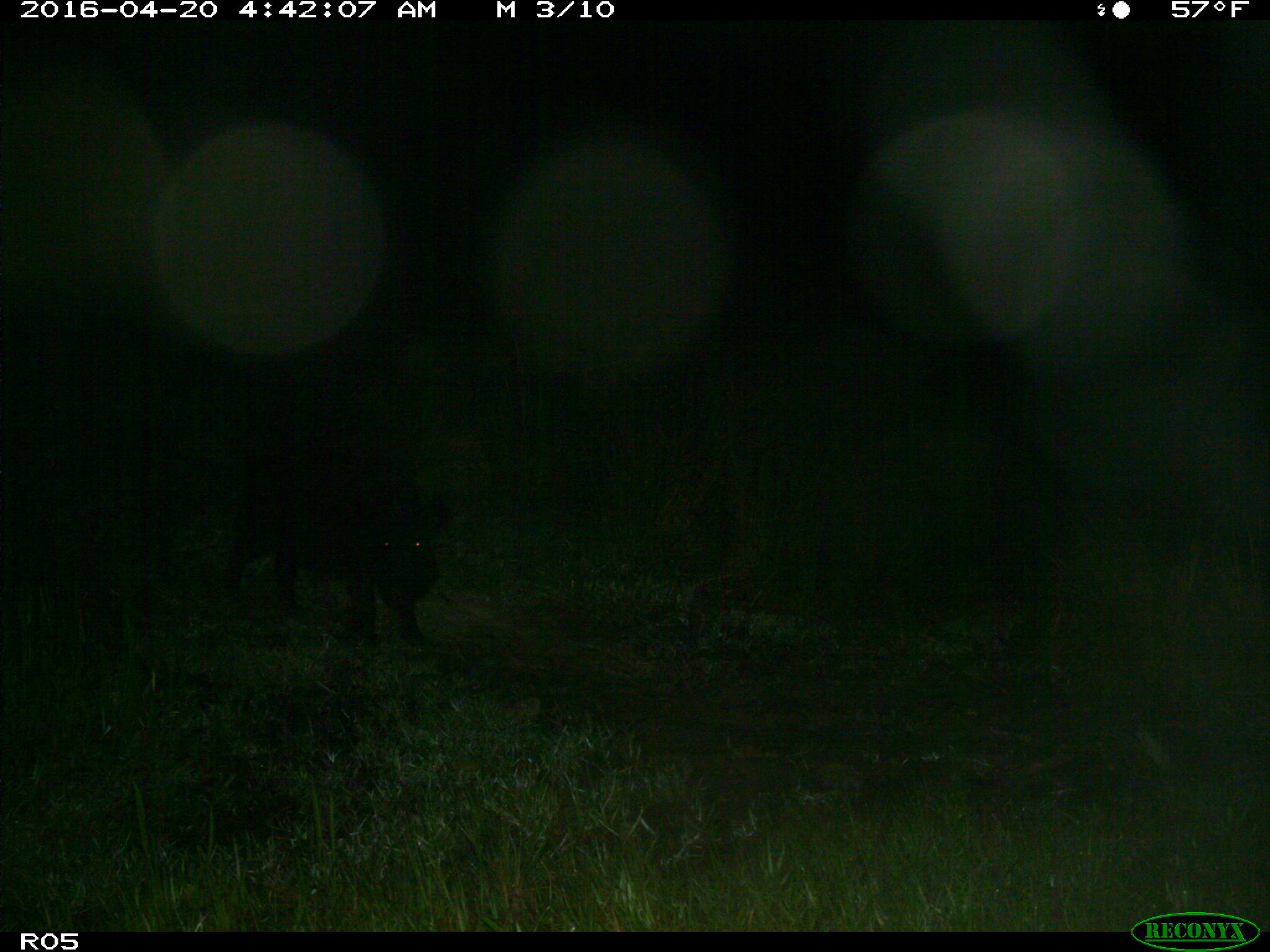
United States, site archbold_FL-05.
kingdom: Animalia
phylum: Chordata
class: Mammalia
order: Artiodactyla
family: Suidae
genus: Sus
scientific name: Sus scrofa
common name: wild boar